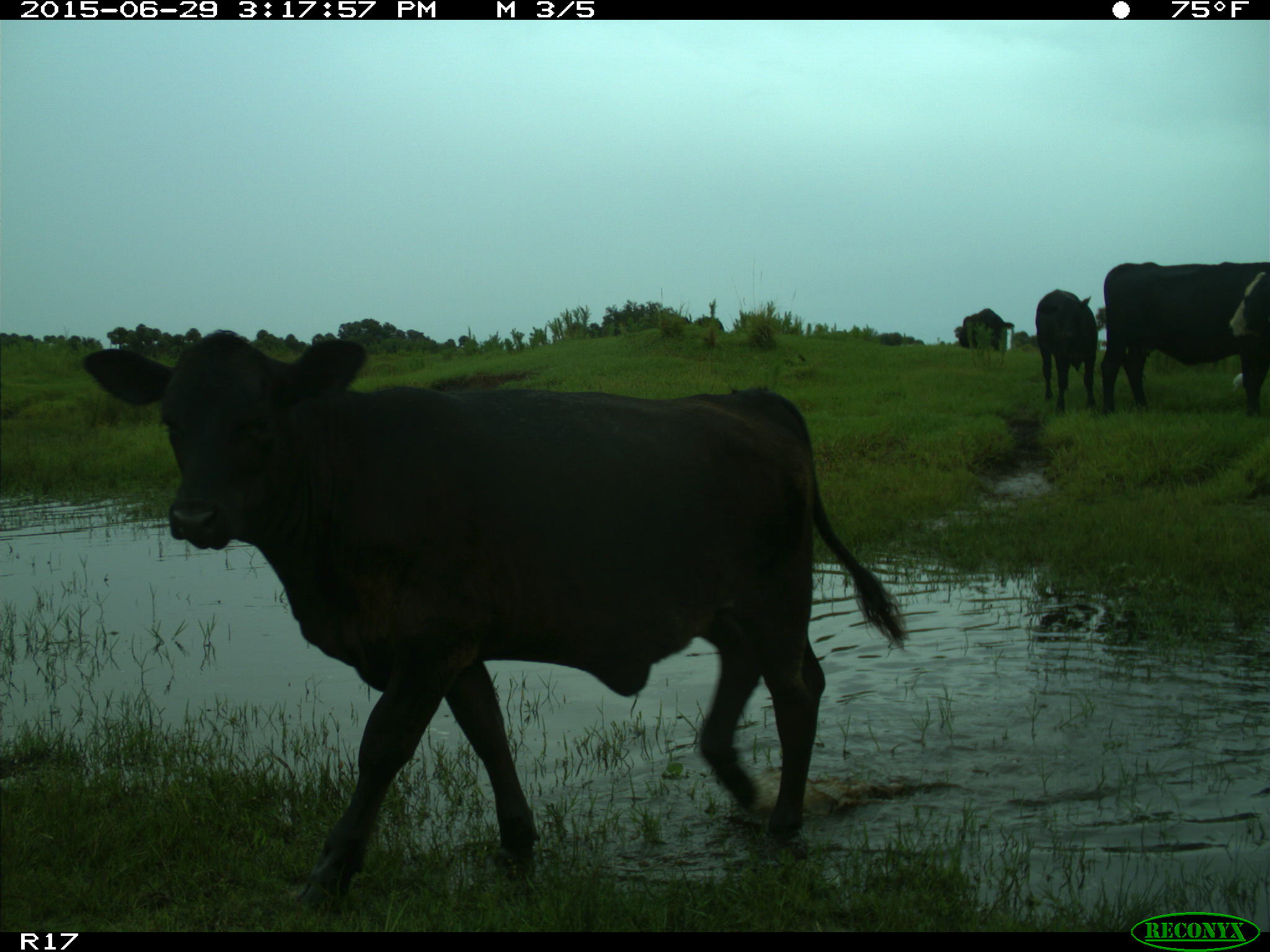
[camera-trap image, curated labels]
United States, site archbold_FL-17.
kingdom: Animalia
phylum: Chordata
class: Mammalia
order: Artiodactyla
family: Bovidae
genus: Bos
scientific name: Bos taurus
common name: domestic cow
Bos taurus (domestic cow).